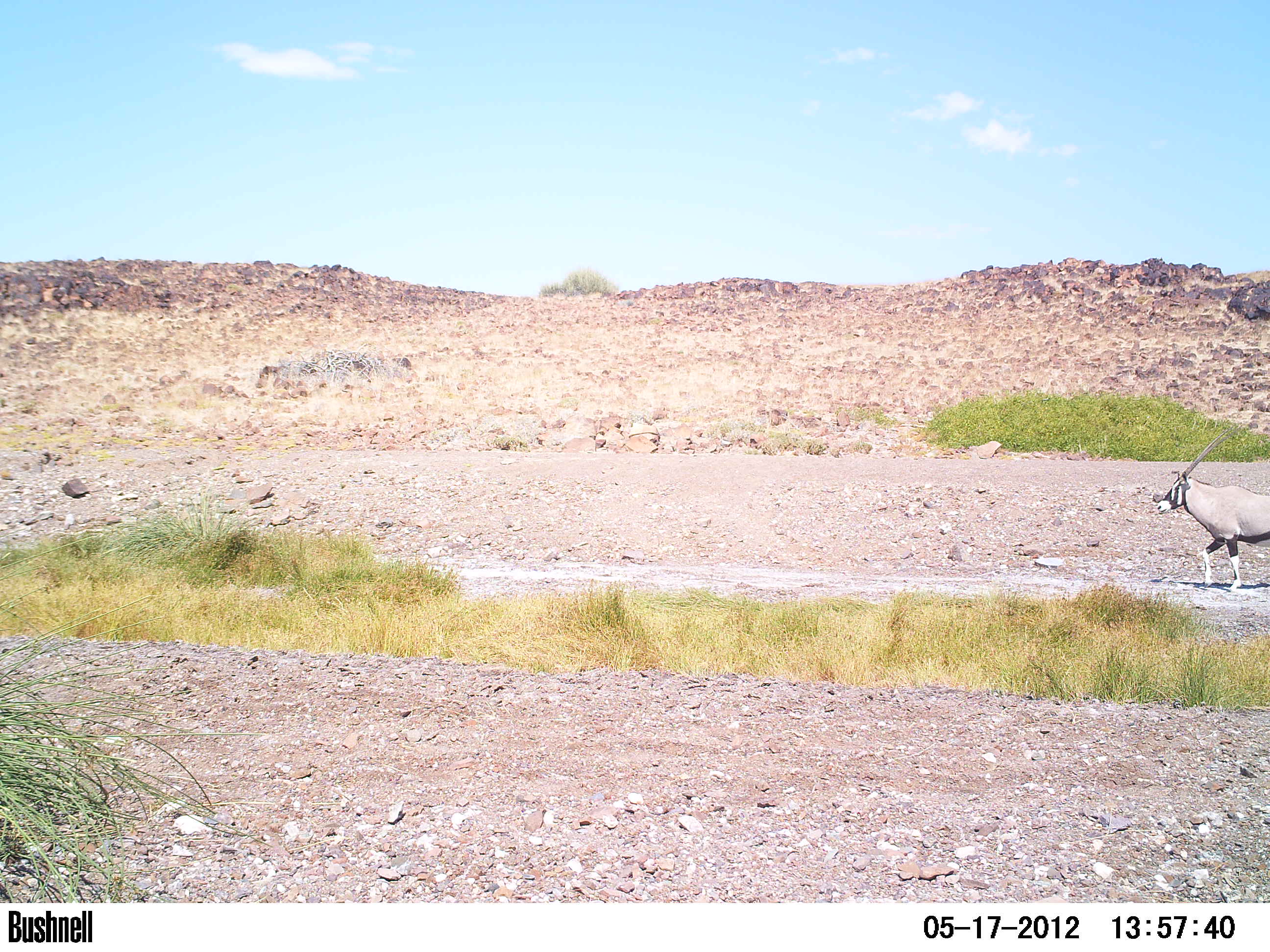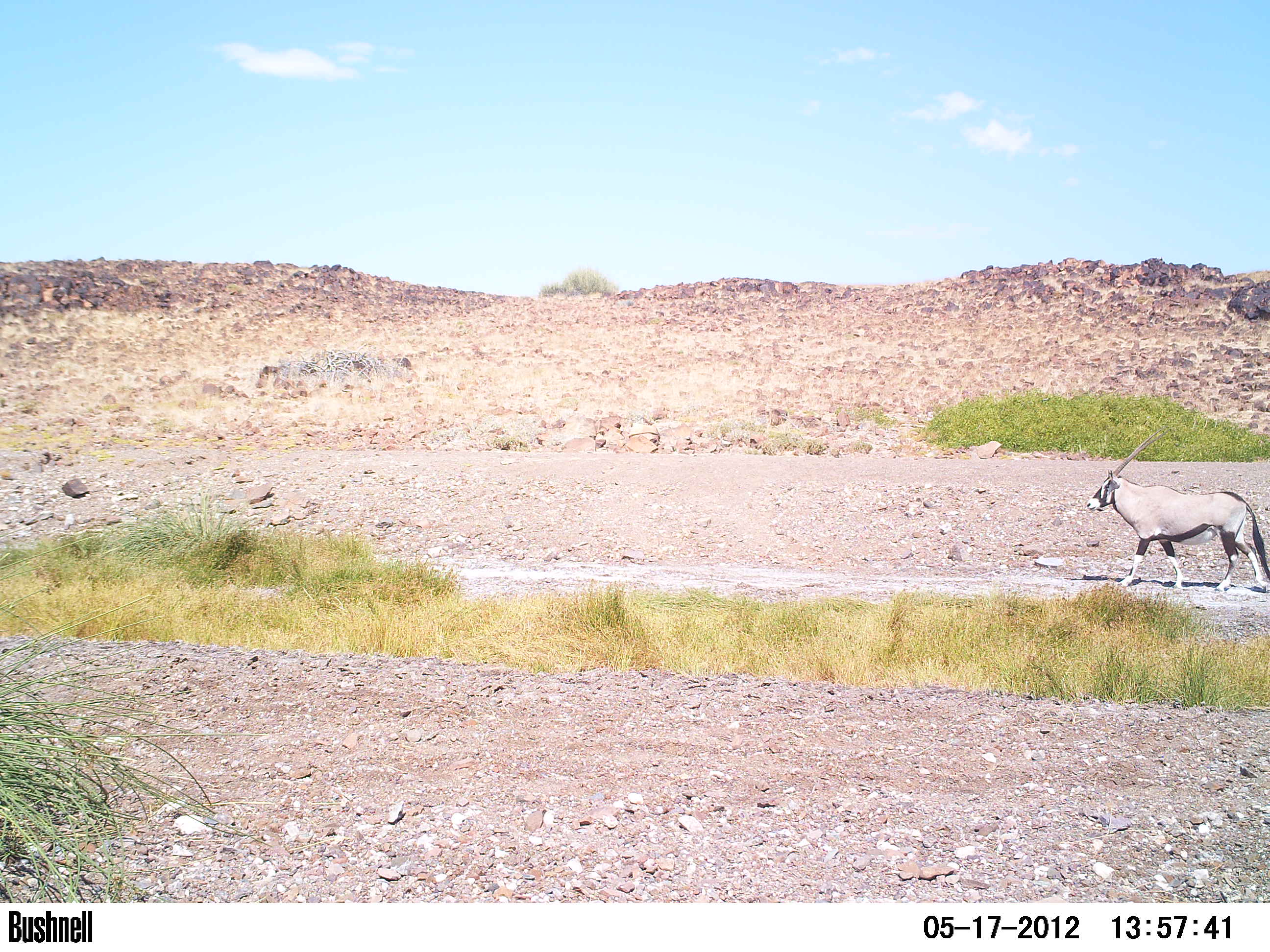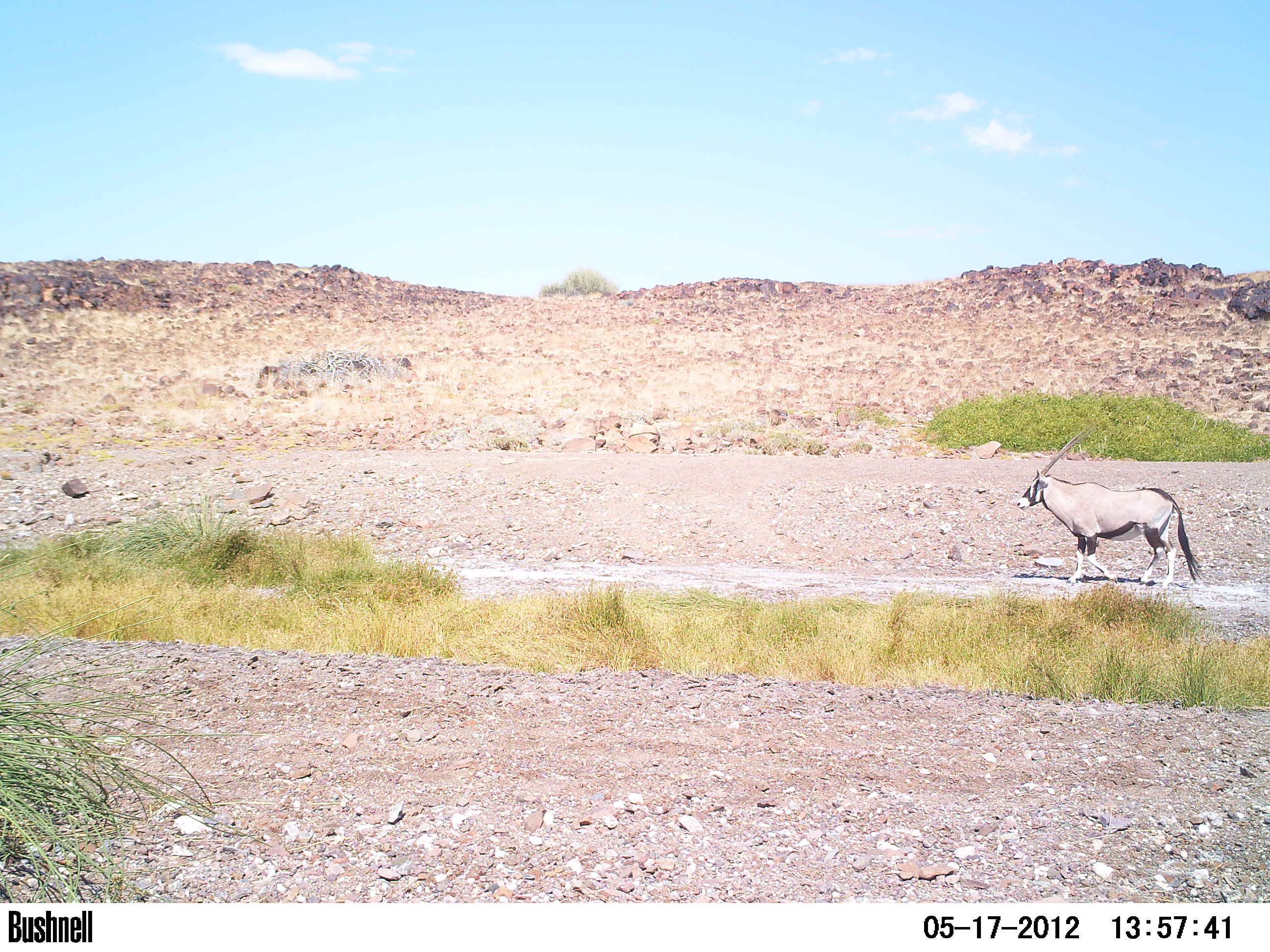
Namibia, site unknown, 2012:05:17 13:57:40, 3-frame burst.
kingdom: Animalia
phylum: Chordata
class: Mammalia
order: Artiodactyla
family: Bovidae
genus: Oryx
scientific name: Oryx gazella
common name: gemsbok